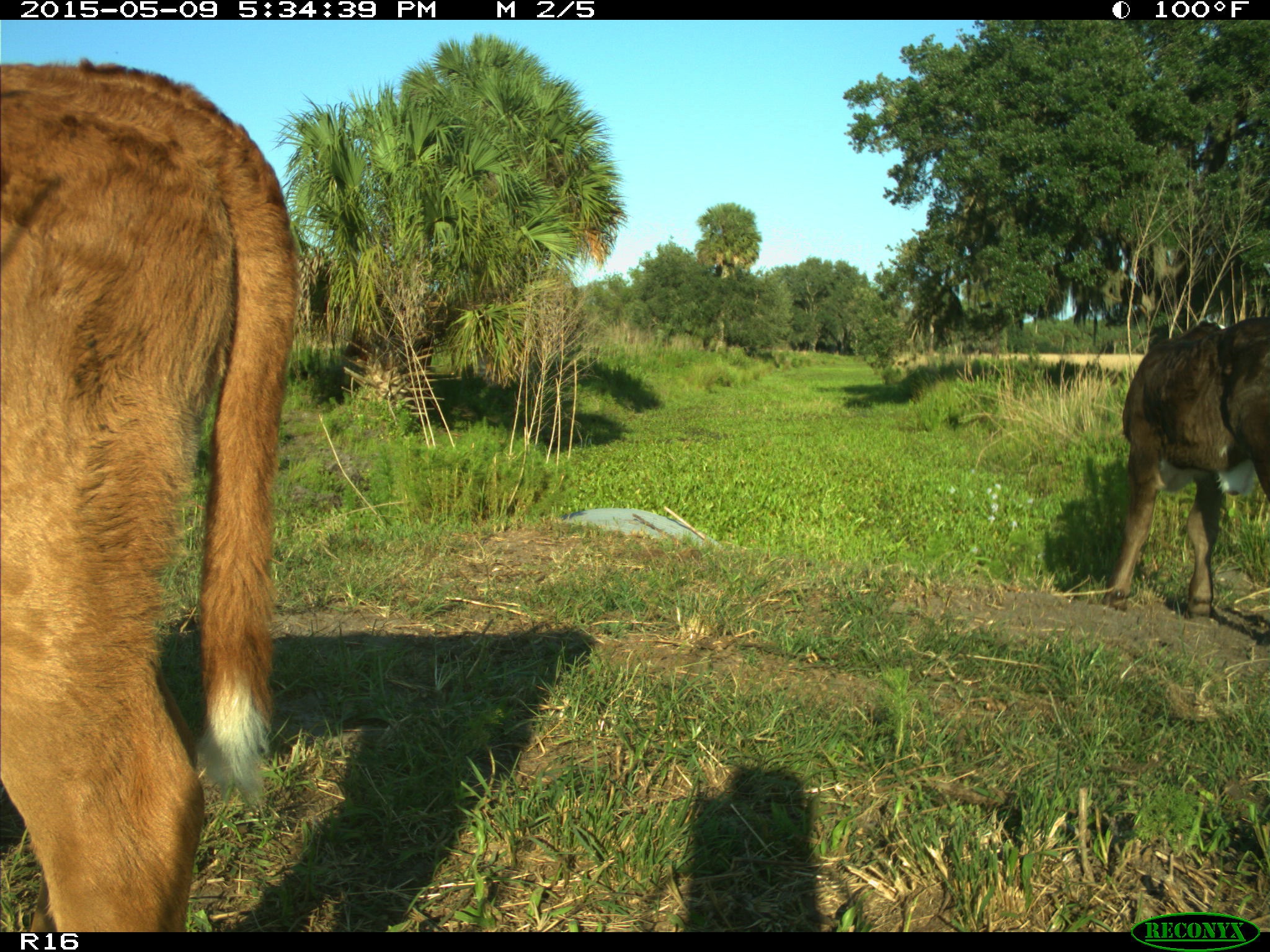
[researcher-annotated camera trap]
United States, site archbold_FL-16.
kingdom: Animalia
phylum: Chordata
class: Mammalia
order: Artiodactyla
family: Suidae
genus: Sus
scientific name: Sus scrofa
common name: wild boar